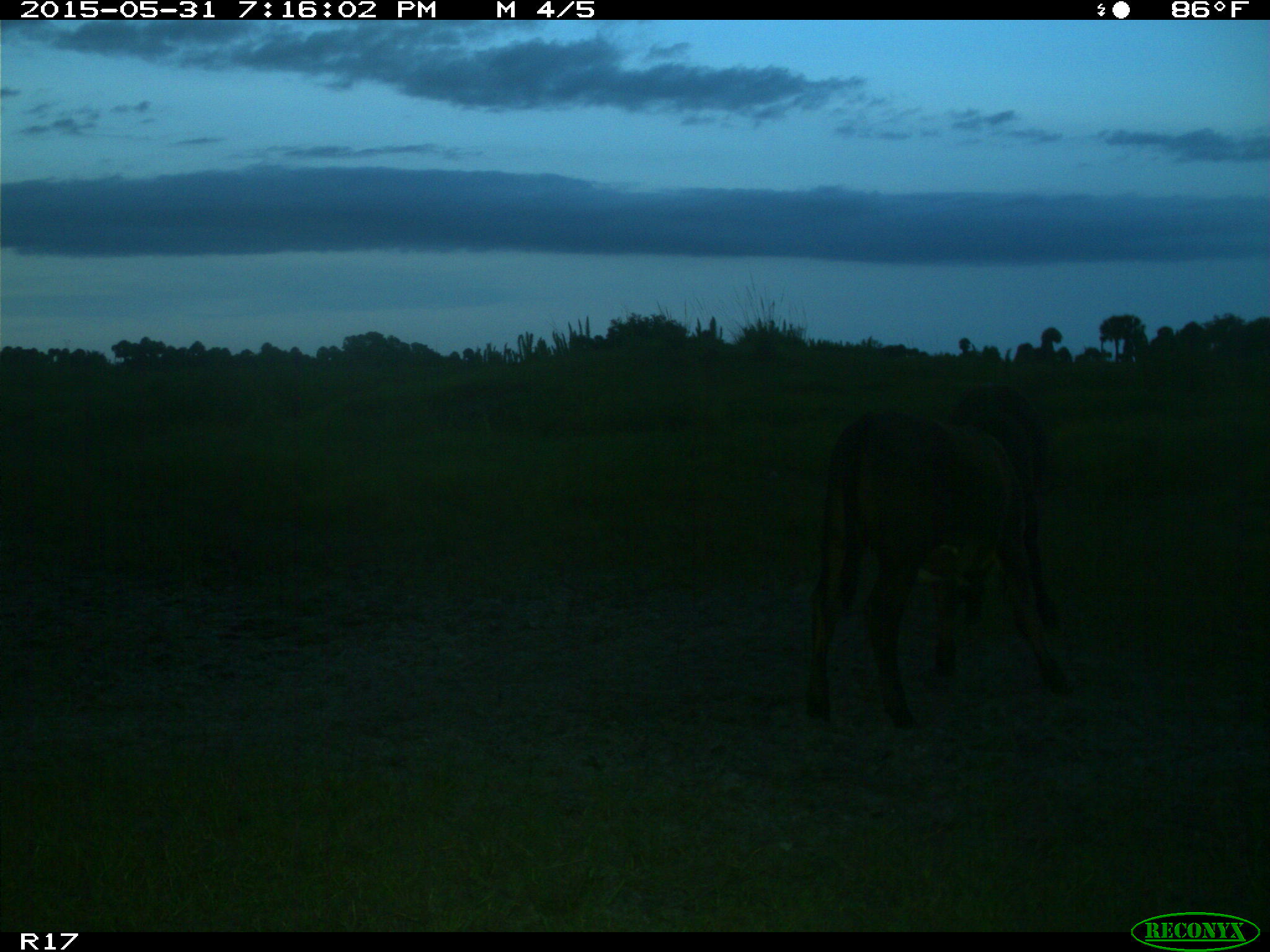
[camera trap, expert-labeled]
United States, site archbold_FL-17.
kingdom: Animalia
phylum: Chordata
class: Mammalia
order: Artiodactyla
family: Bovidae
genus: Bos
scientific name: Bos taurus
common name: domestic cow